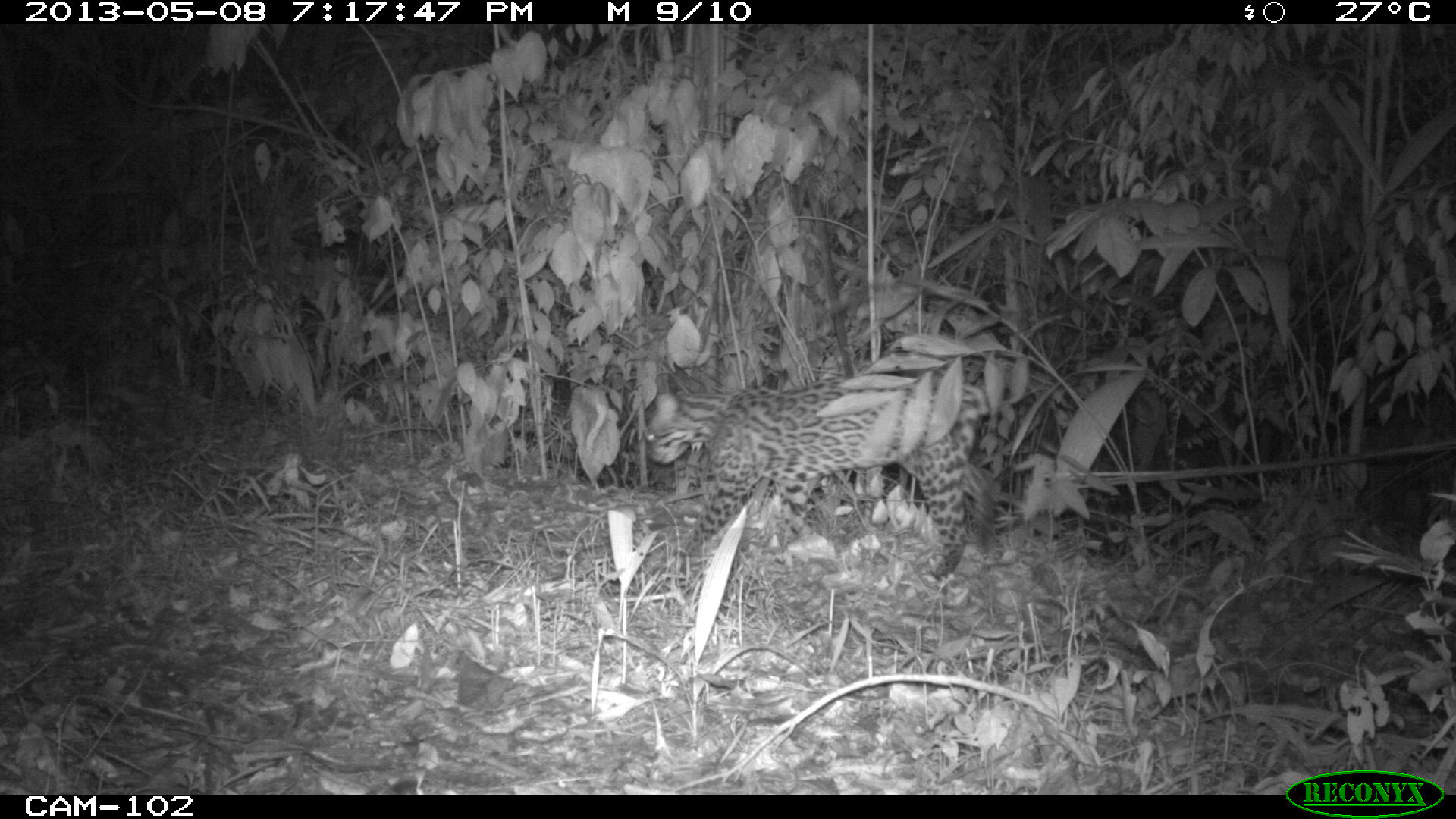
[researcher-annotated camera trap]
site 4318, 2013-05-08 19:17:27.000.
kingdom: Animalia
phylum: Chordata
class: Mammalia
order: Carnivora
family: Felidae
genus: Leopardus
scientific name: Leopardus pardalis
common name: ocelot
Leopardus pardalis (ocelot), count 1, sex male.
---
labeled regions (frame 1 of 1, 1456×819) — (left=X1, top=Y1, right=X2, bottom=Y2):
leopardus pardalis: (left=638, top=373, right=1007, bottom=580)